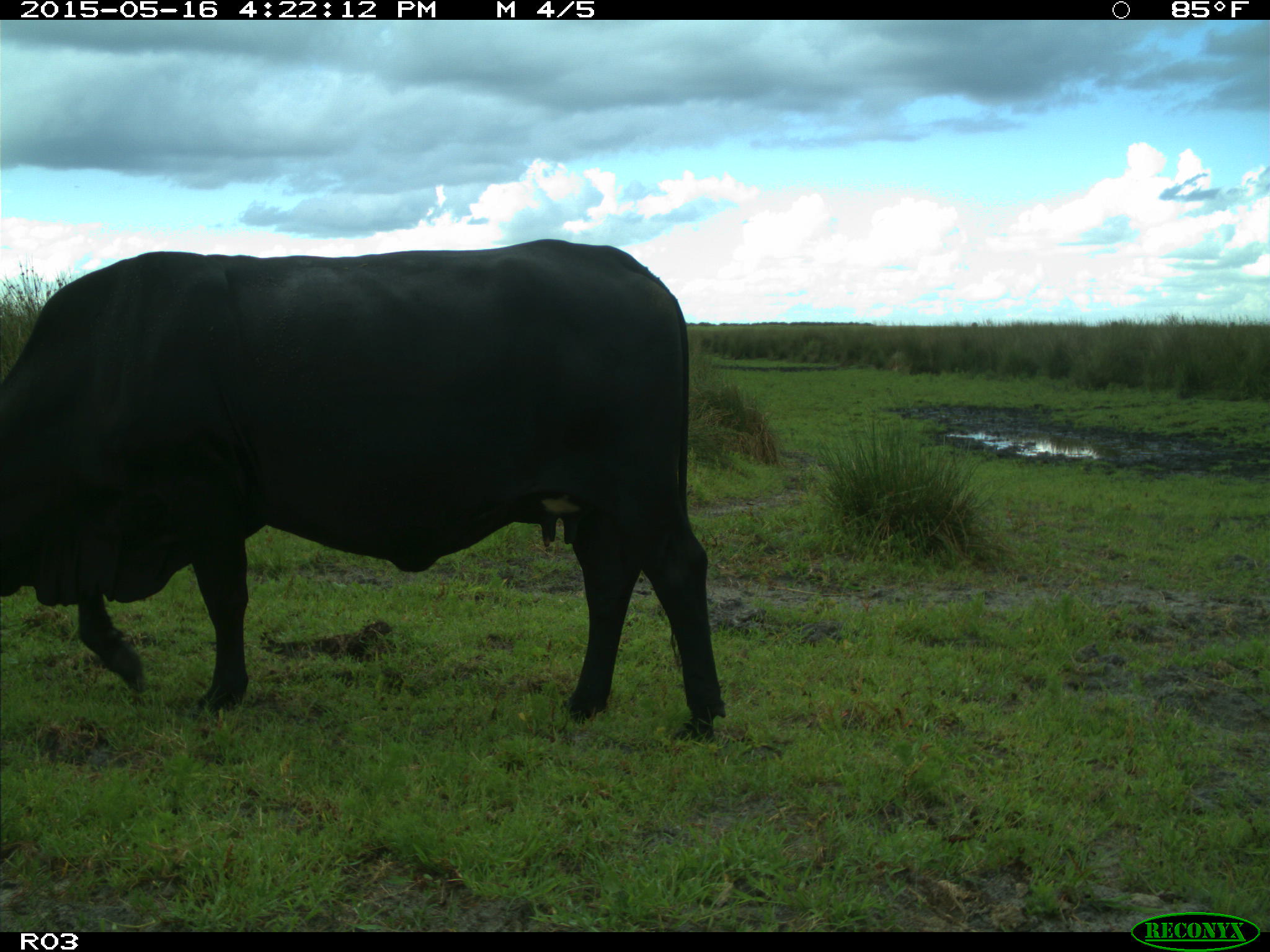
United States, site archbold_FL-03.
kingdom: Animalia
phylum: Chordata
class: Mammalia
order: Artiodactyla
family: Bovidae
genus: Bos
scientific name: Bos taurus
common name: domestic cow